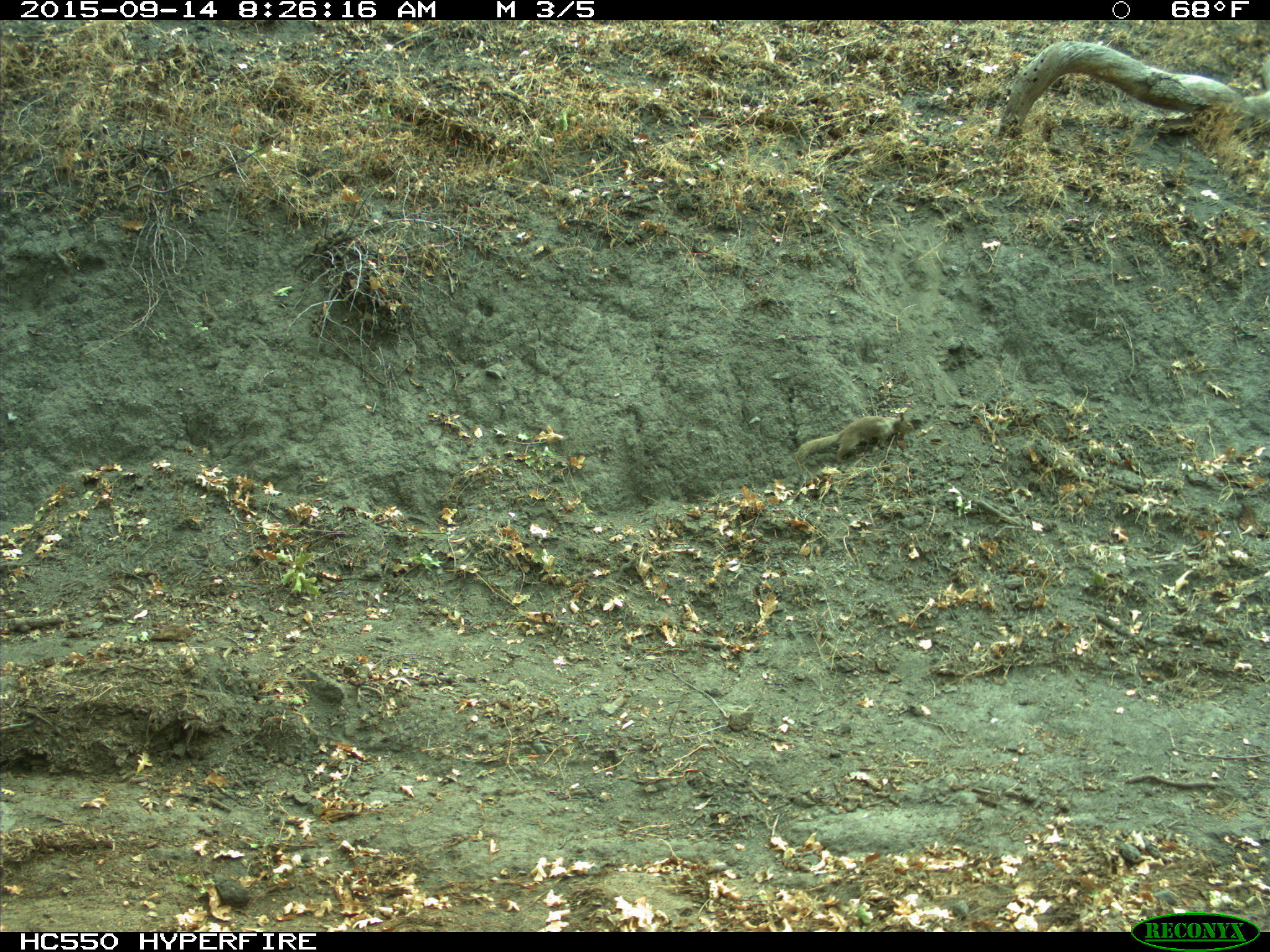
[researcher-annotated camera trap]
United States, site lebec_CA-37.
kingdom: Animalia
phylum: Chordata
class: Mammalia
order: Rodentia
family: Sciuridae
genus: Otospermophilus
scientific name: Otospermophilus beecheyi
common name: california ground squirrel